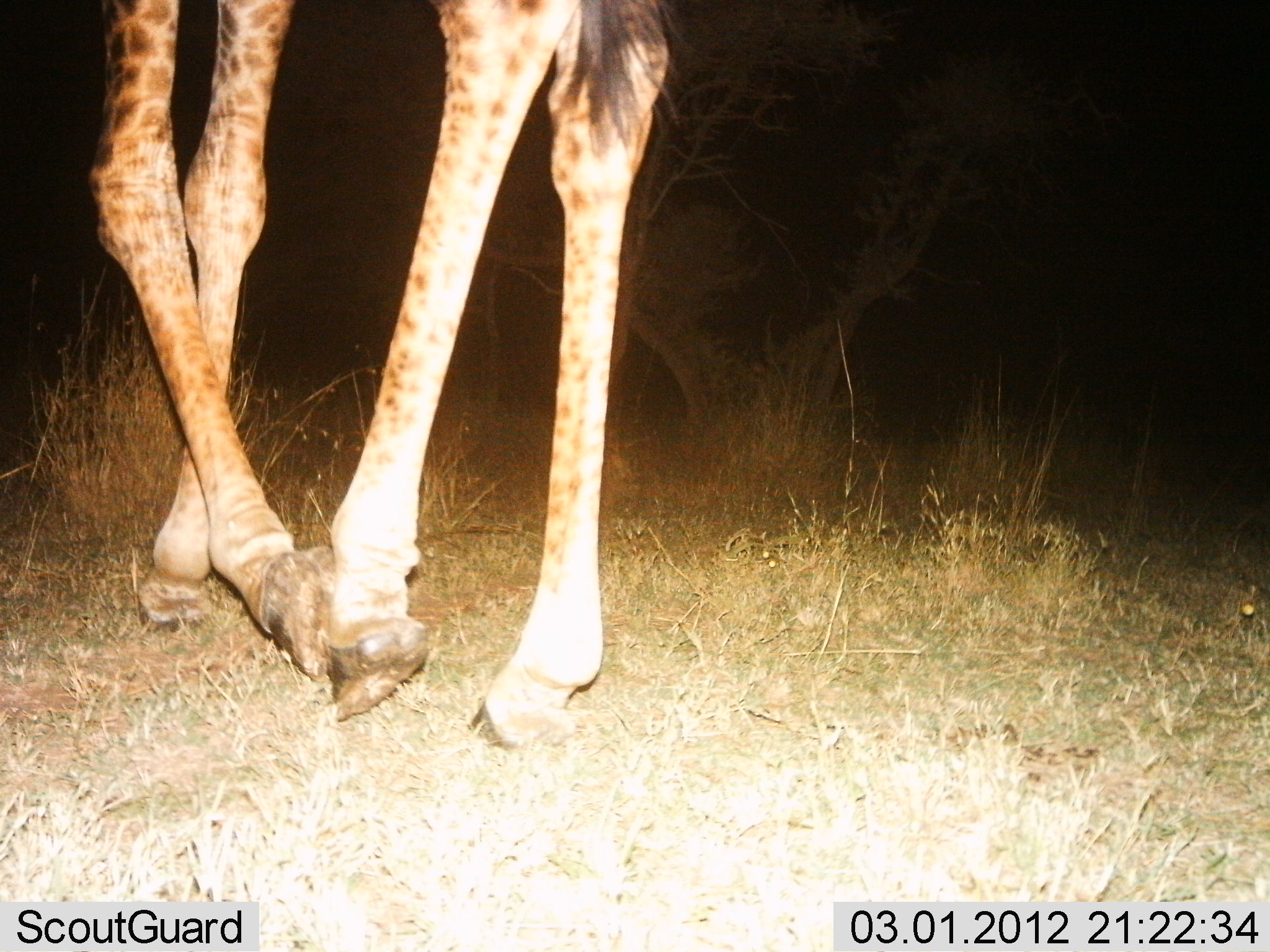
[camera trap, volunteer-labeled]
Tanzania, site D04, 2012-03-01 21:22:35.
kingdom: Animalia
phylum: Chordata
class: Mammalia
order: Artiodactyla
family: Giraffidae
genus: Giraffa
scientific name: Giraffa camelopardalis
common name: giraffe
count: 1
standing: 12%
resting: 0%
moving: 88%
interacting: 0%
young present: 0%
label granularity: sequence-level